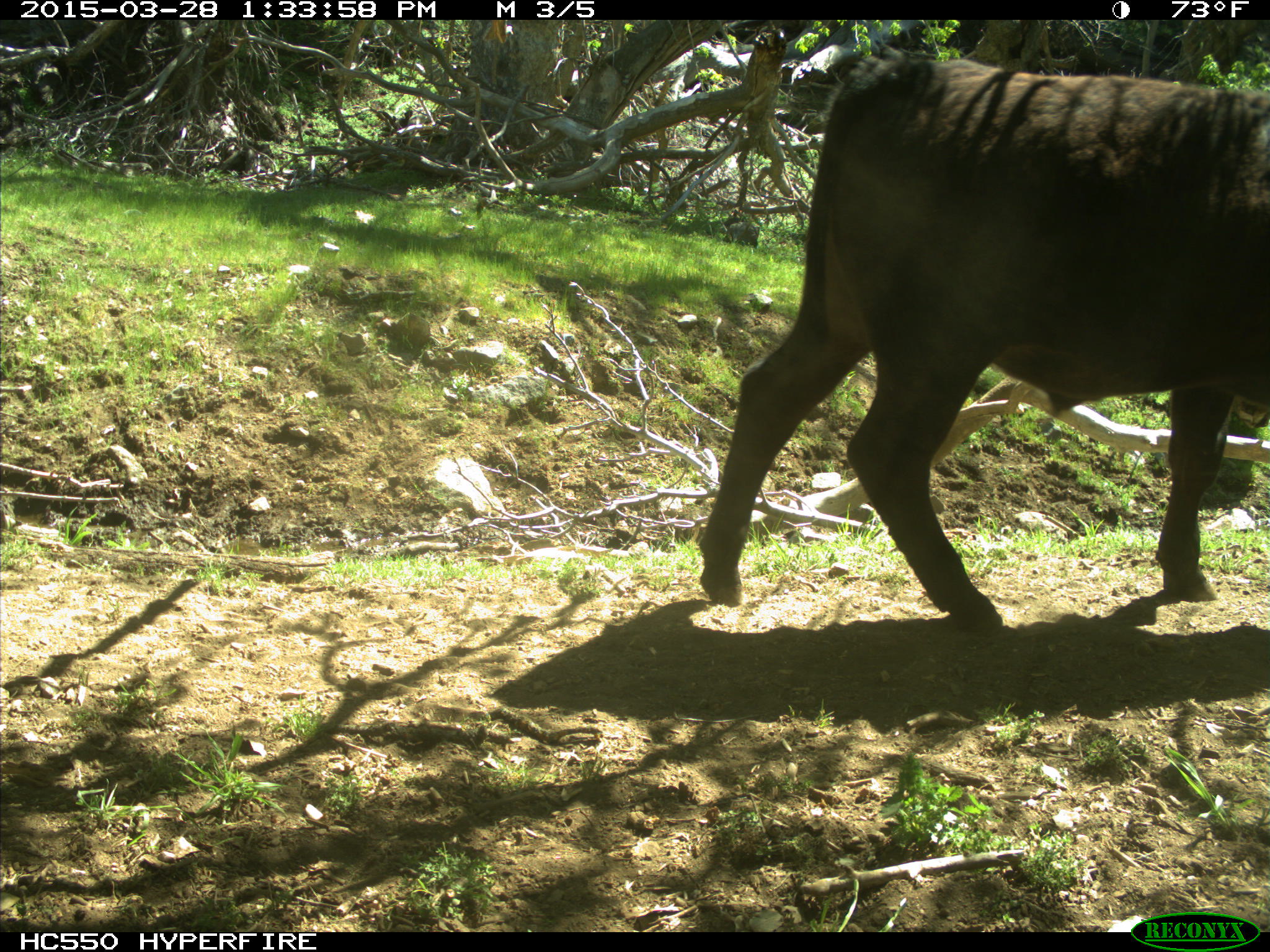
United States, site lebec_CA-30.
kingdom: Animalia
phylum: Chordata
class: Mammalia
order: Artiodactyla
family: Bovidae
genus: Bos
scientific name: Bos taurus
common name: domestic cow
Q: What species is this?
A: Bos taurus (domestic cow).